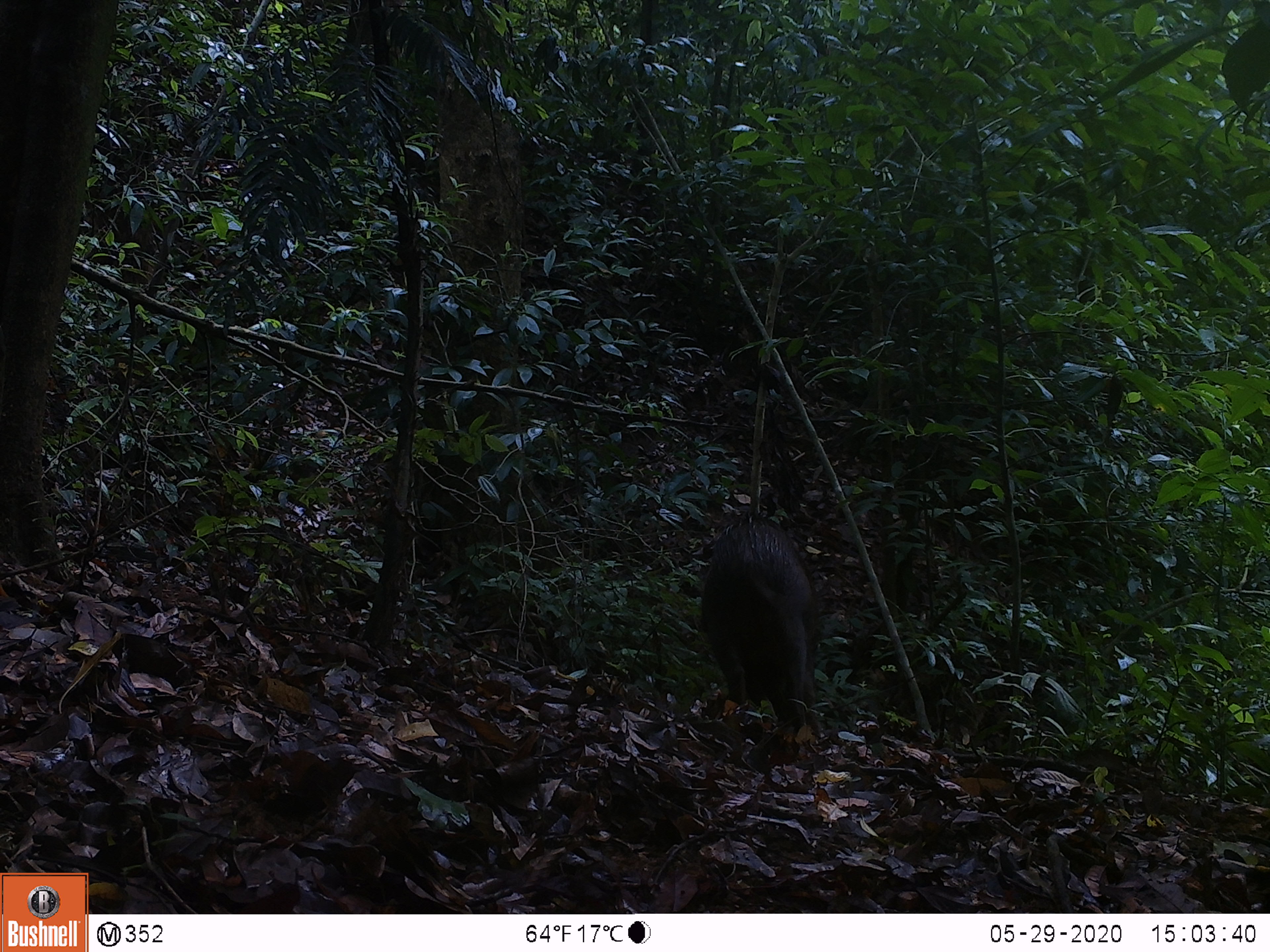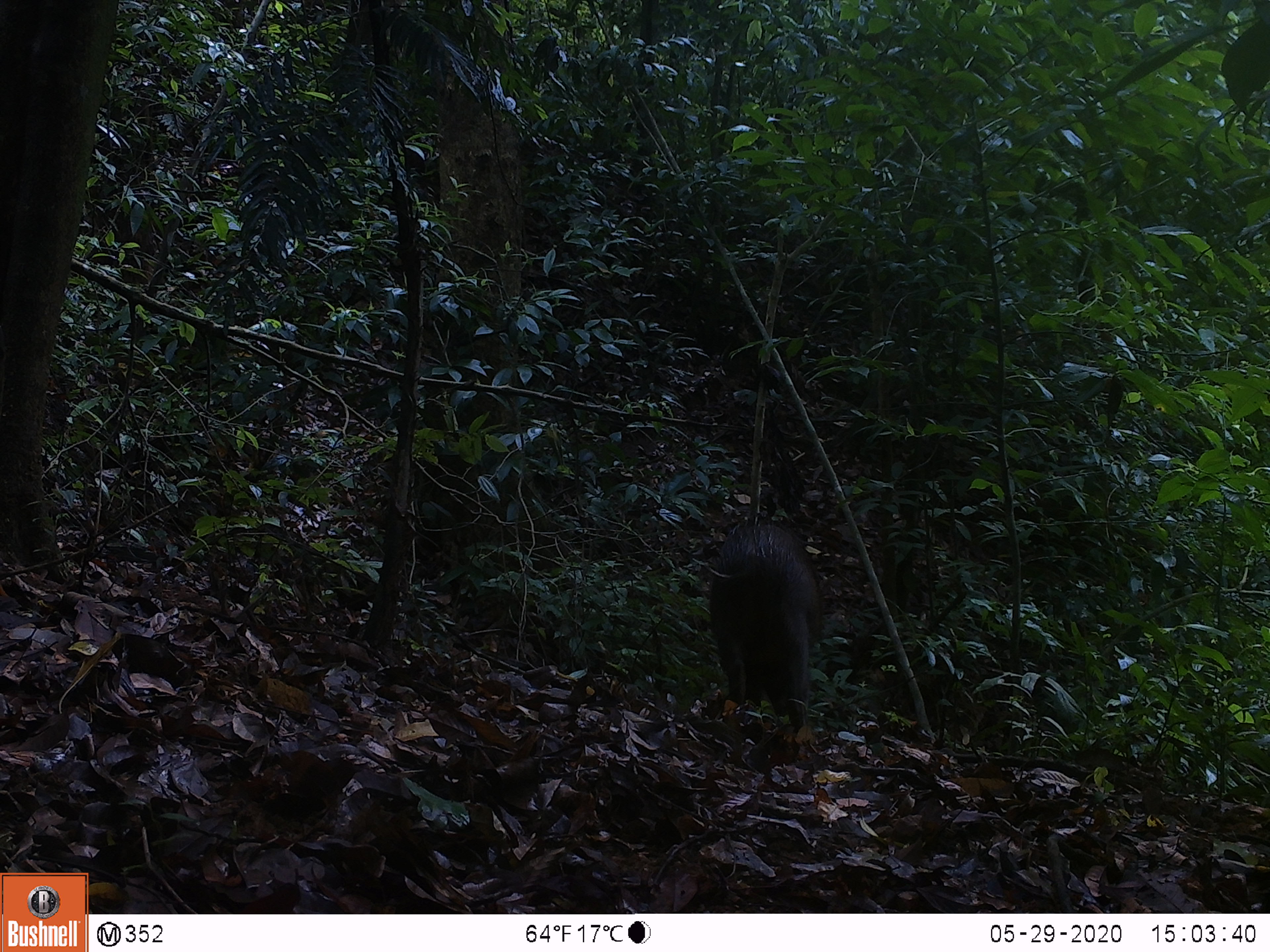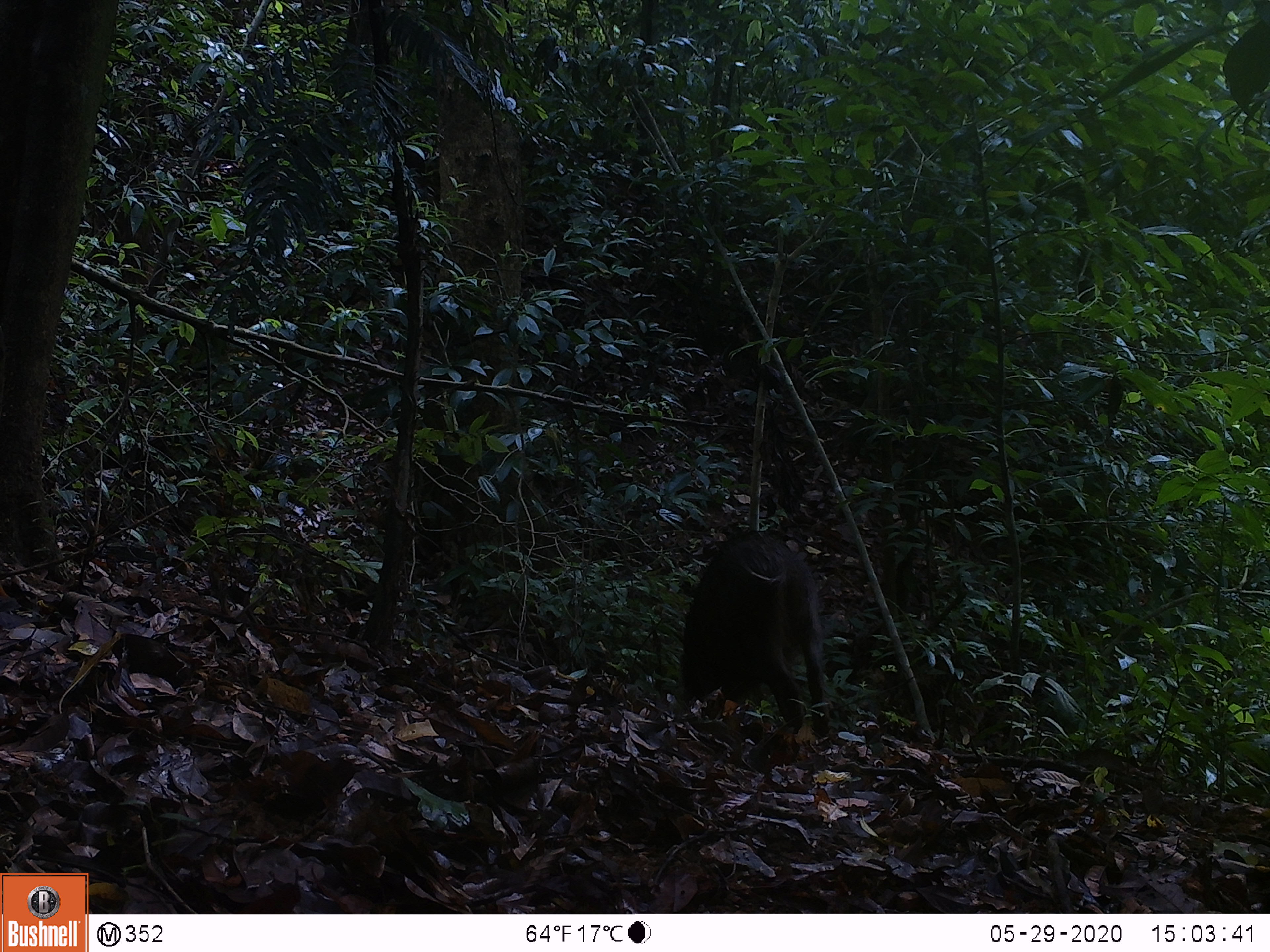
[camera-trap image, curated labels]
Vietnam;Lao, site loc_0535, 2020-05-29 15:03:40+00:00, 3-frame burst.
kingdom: Animalia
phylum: Chordata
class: Mammalia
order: Artiodactyla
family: Suidae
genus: Sus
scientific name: Sus scrofa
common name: eurasian wild pig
Eurasian wild pig (Sus scrofa). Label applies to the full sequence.